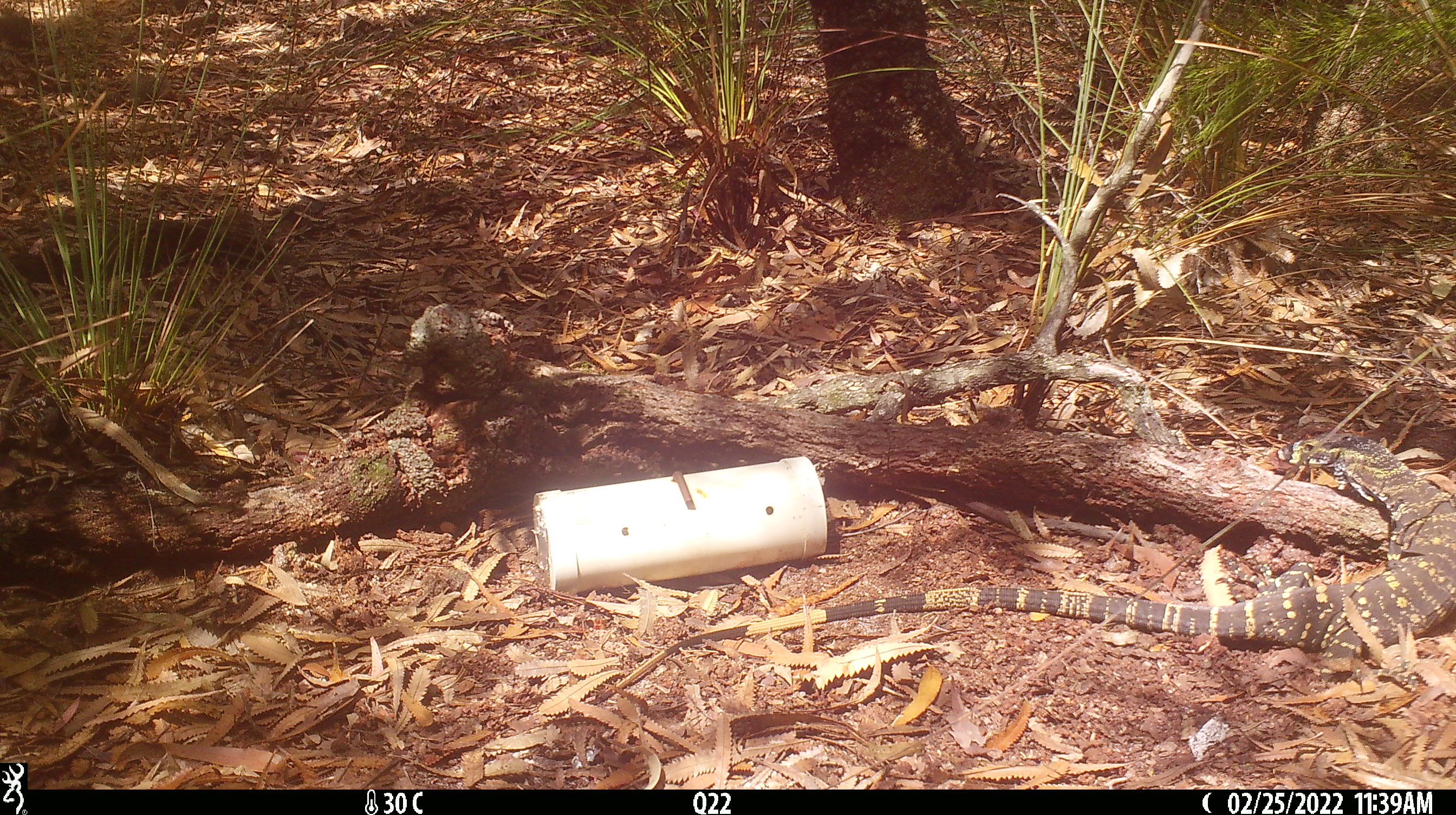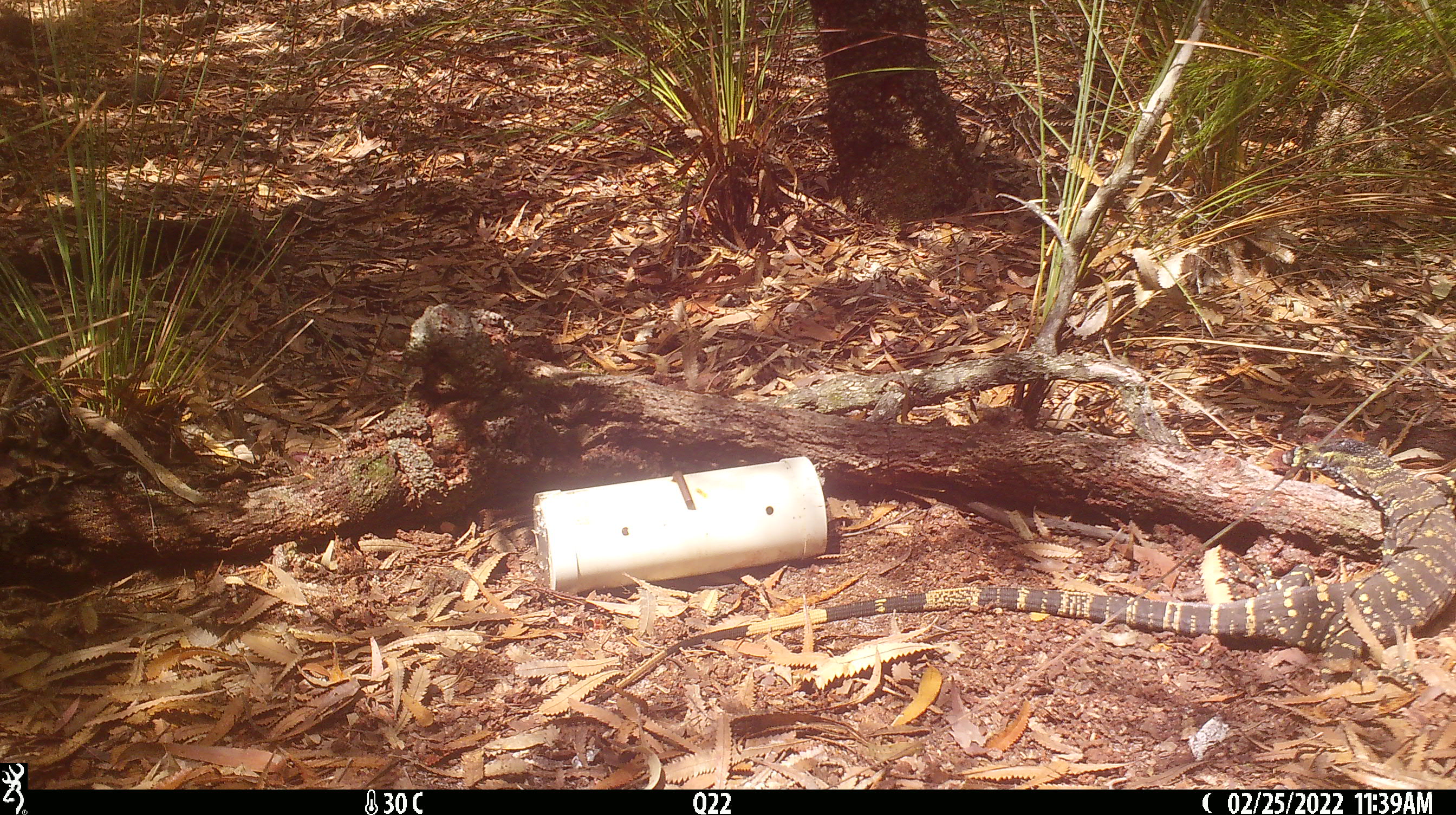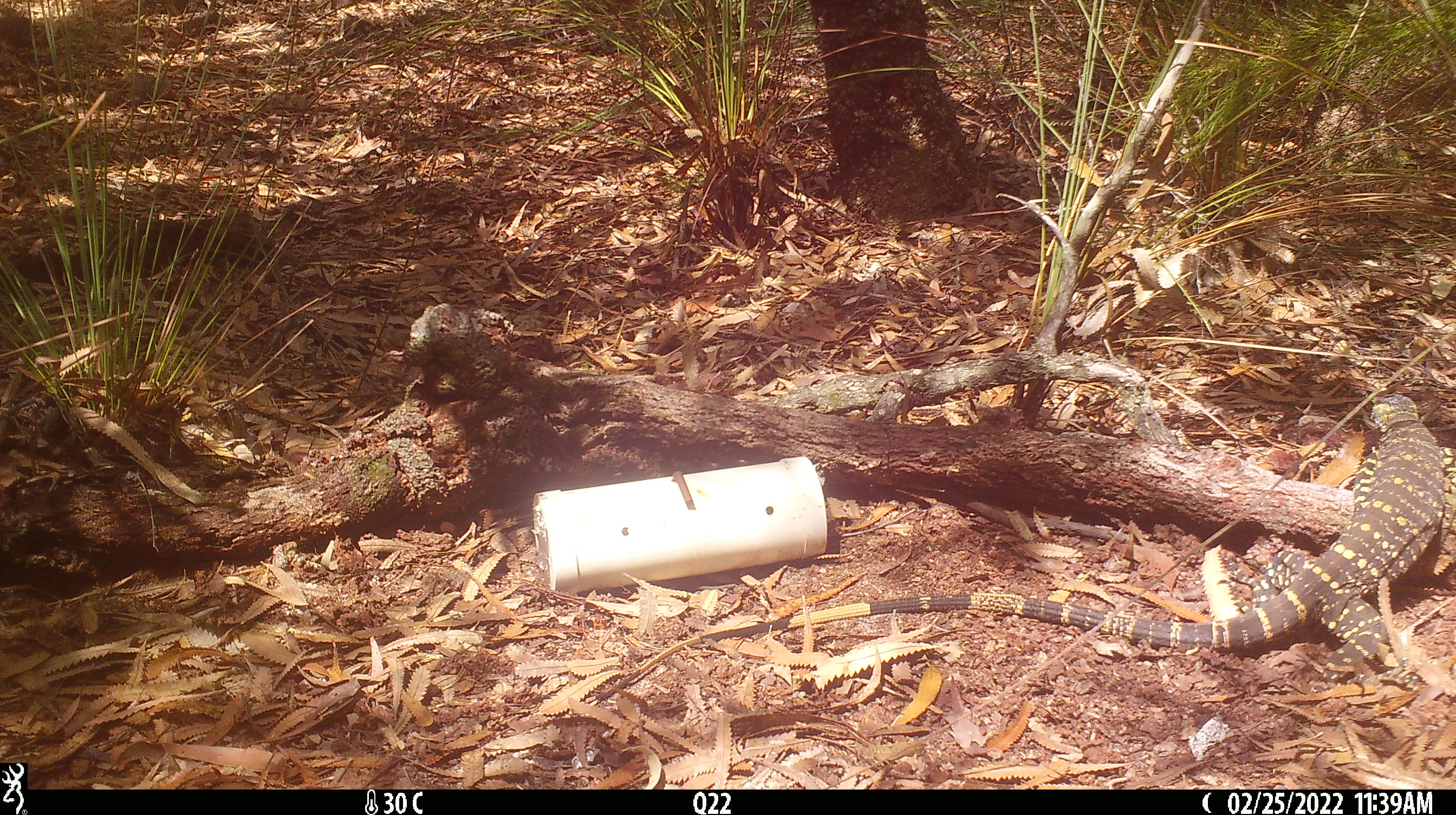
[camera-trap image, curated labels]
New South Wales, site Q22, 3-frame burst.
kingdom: Animalia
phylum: Chordata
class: Reptilia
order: Squamata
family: Varanidae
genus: Varanus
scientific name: Varanus varius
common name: lace monitor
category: goanna